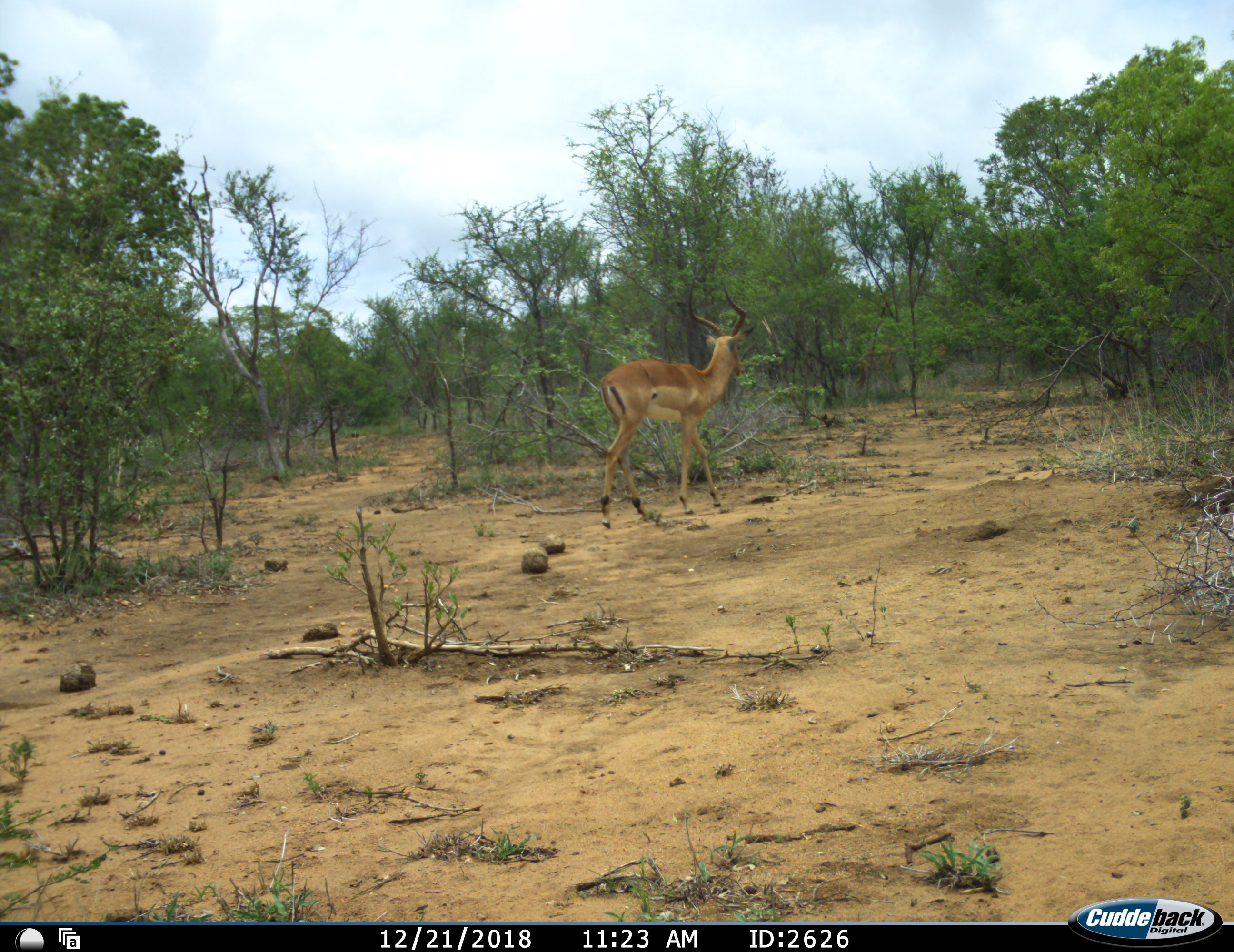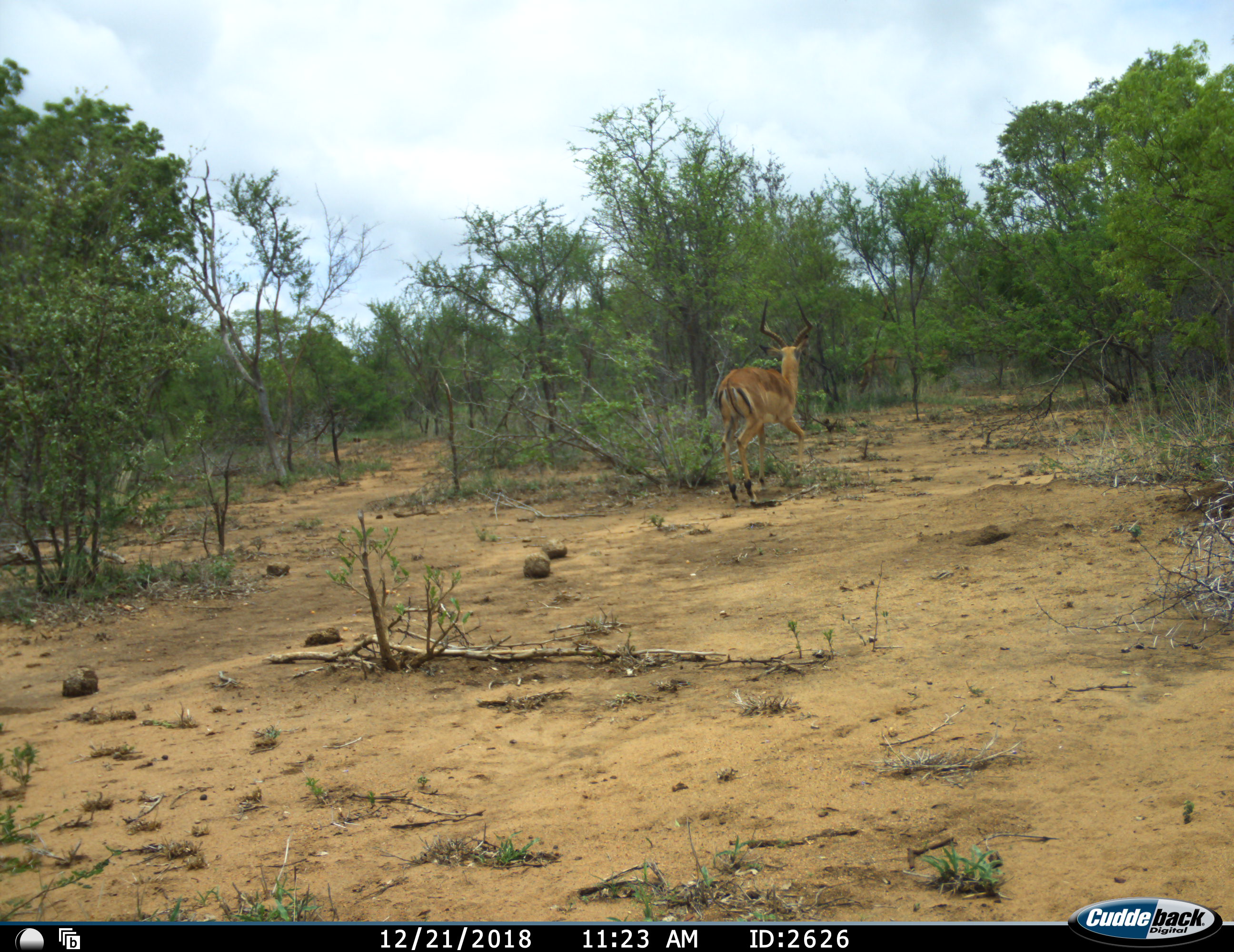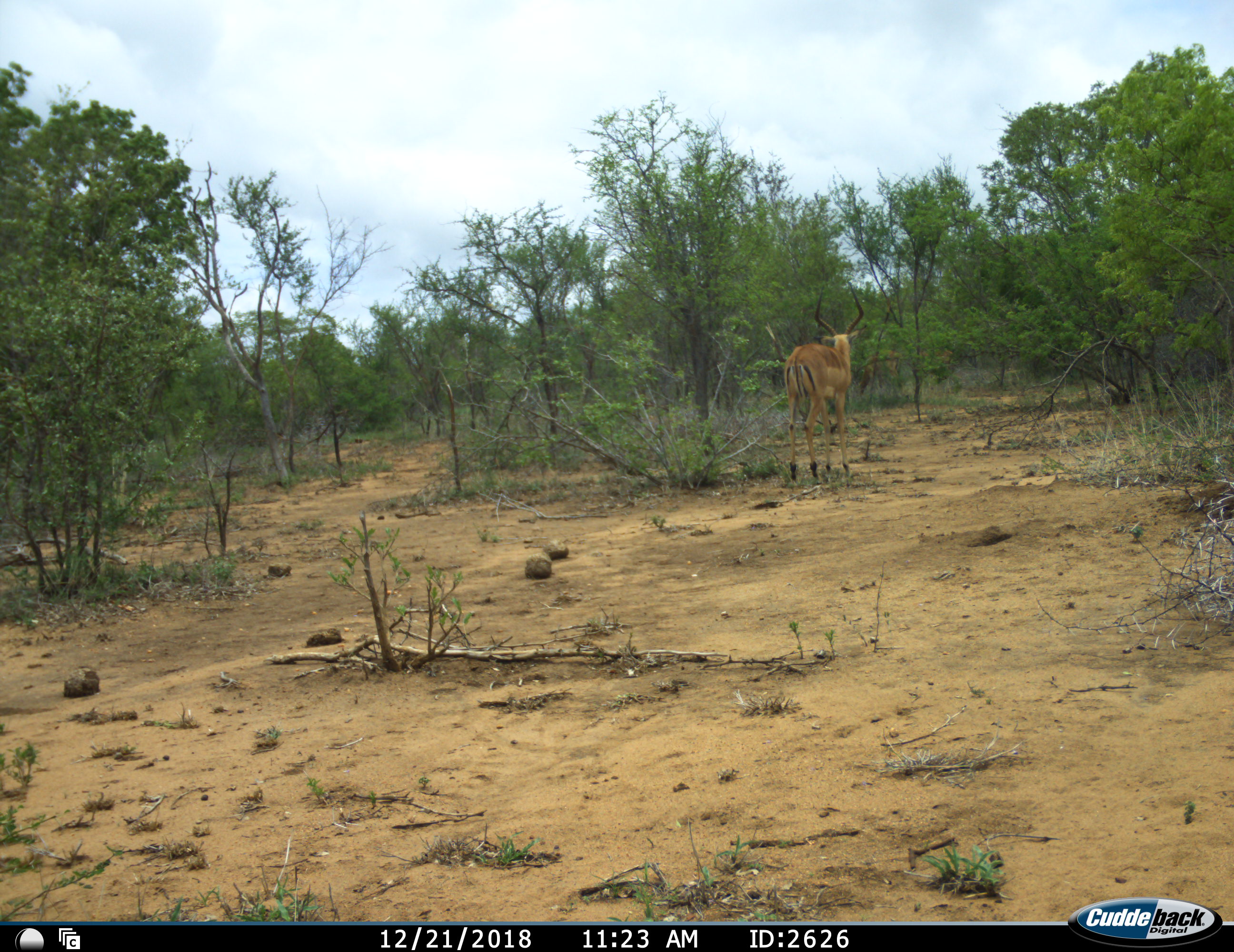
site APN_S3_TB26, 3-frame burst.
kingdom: Animalia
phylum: Chordata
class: Mammalia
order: Artiodactyla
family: Bovidae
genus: Aepyceros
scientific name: Aepyceros melampus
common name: impala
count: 1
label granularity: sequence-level